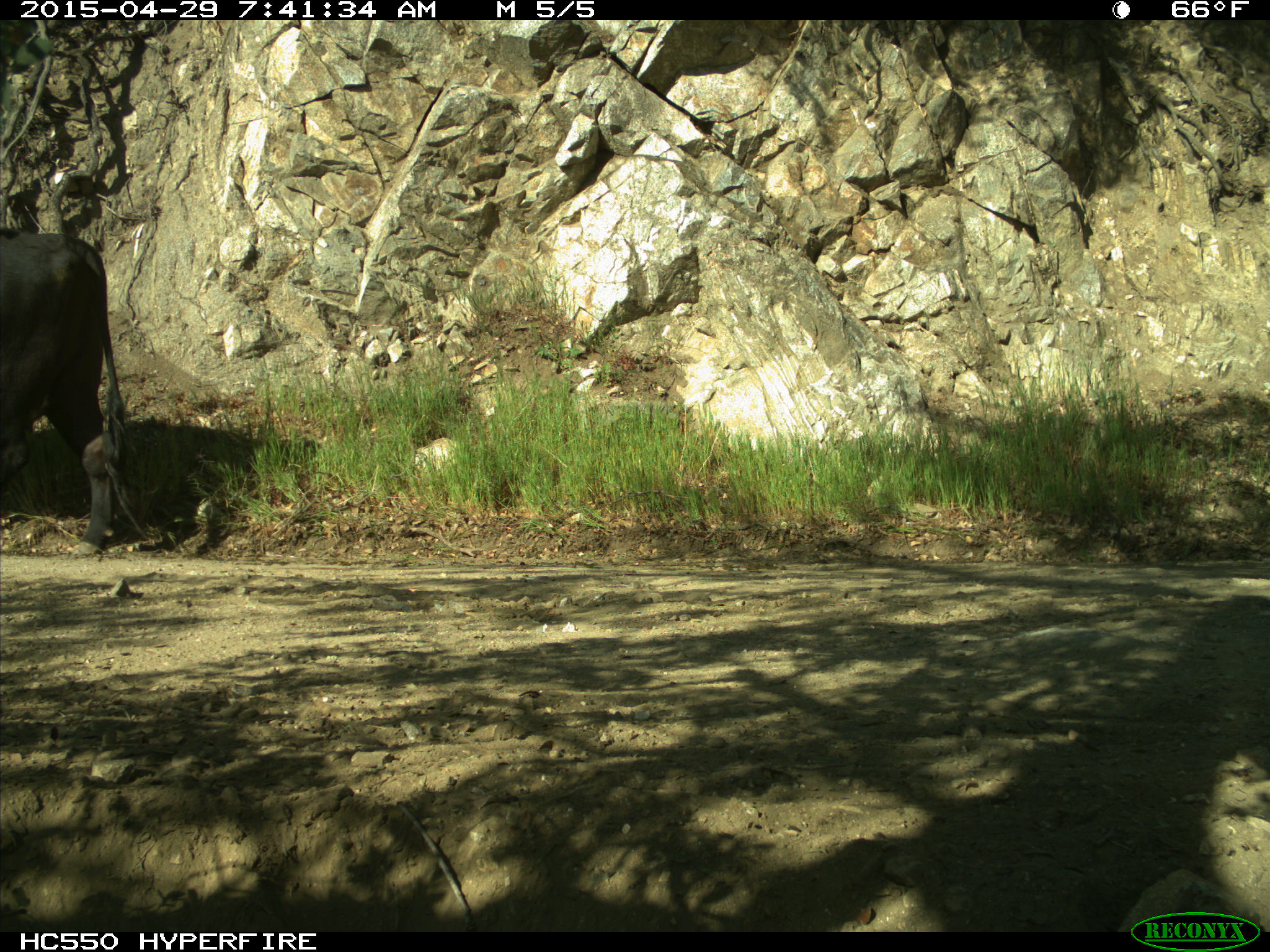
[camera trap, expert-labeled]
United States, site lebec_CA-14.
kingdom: Animalia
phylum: Chordata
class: Mammalia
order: Artiodactyla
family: Bovidae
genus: Bos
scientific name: Bos taurus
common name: domestic cow